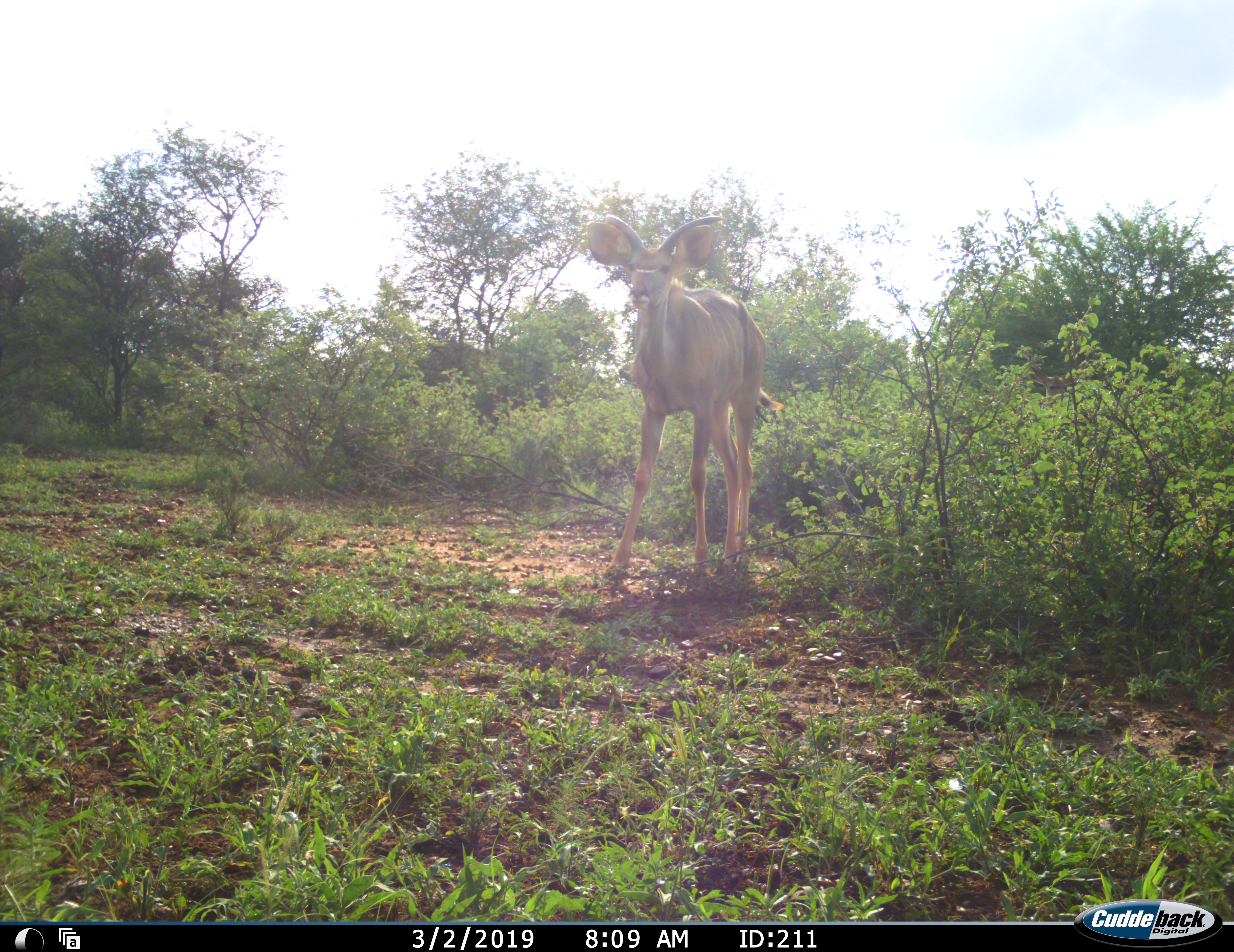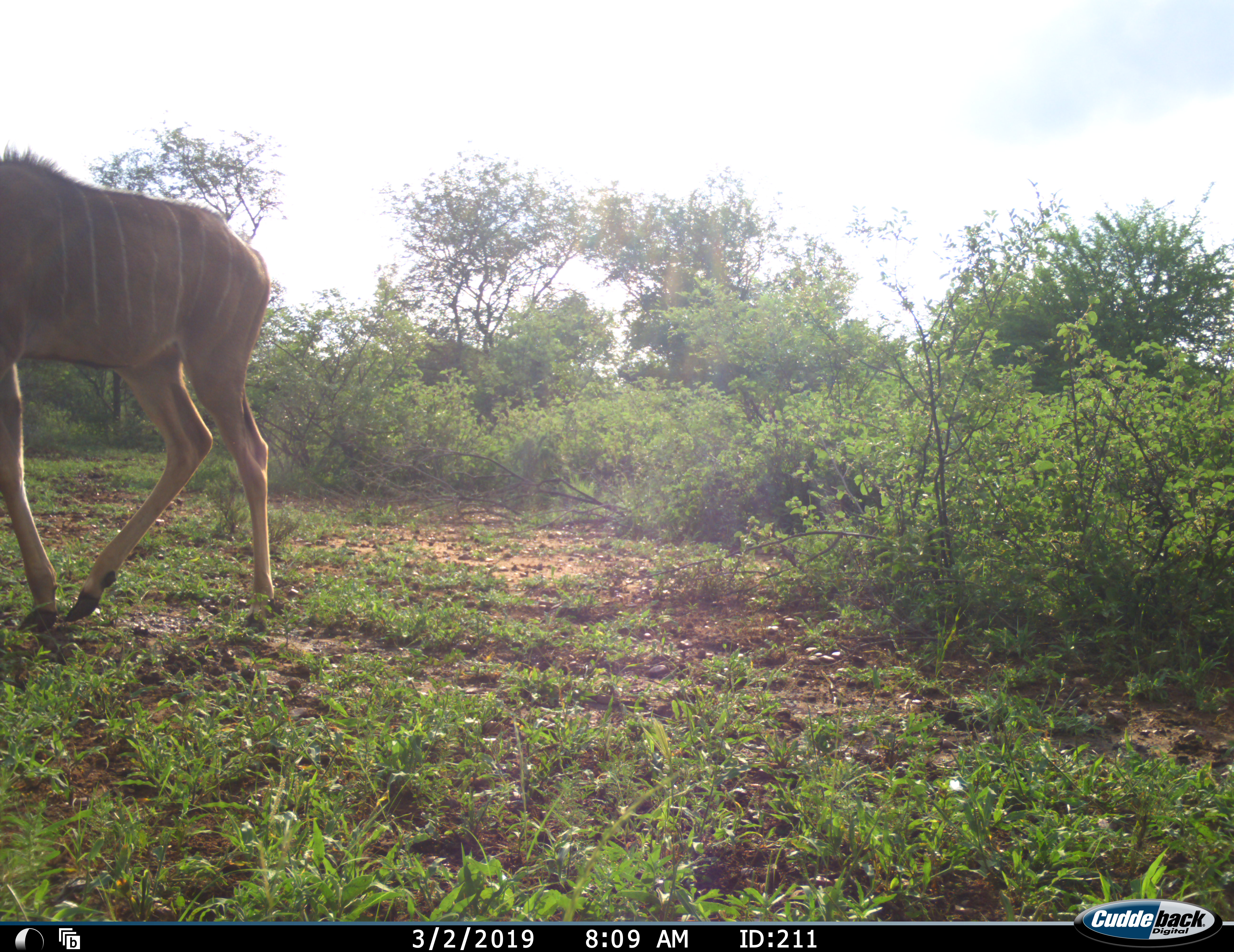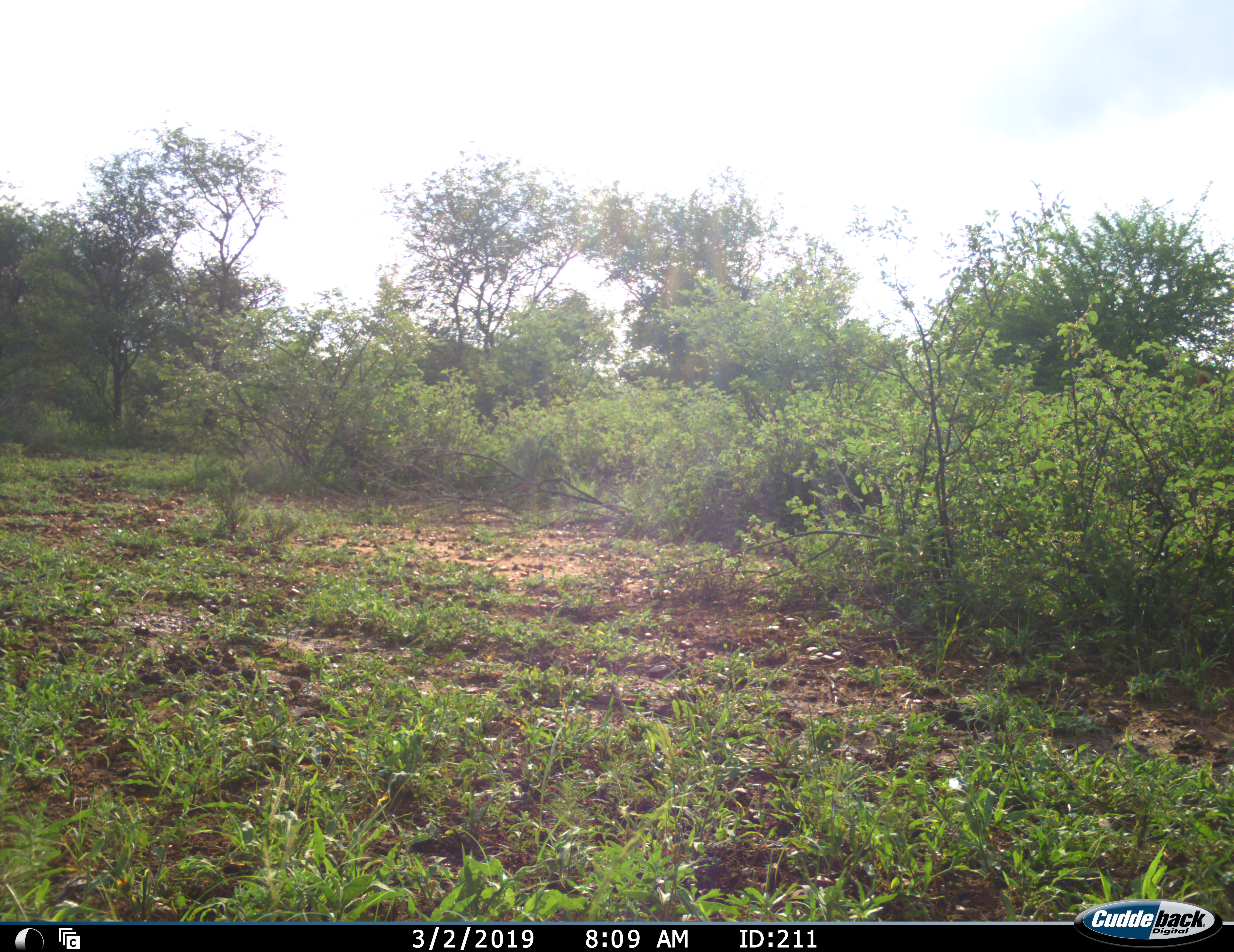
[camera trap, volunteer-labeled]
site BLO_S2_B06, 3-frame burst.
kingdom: Animalia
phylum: Chordata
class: Mammalia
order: Artiodactyla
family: Bovidae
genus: Tragelaphus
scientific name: Tragelaphus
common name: kudu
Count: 1.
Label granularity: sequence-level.